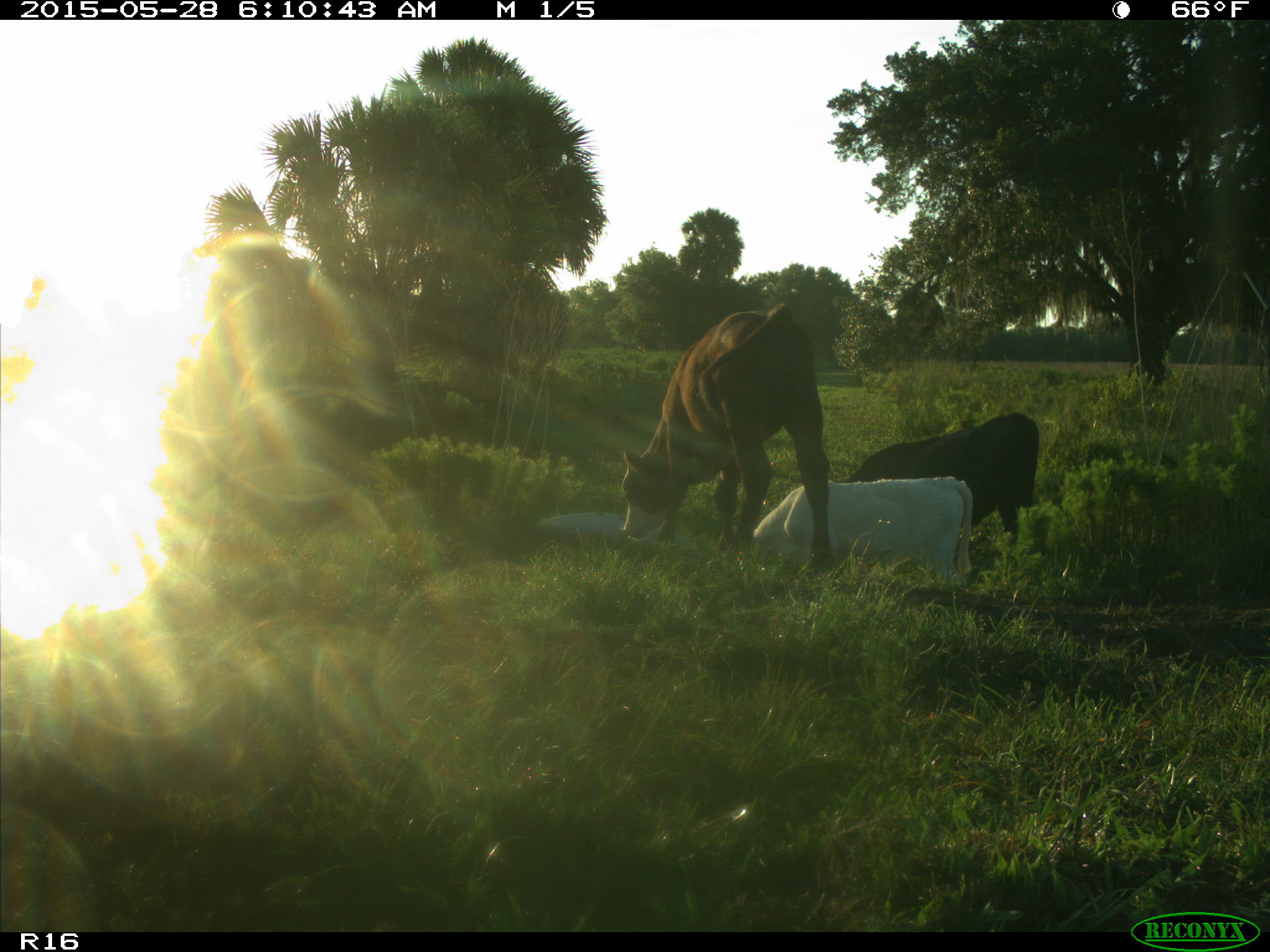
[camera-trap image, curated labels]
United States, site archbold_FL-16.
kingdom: Animalia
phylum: Chordata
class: Mammalia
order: Artiodactyla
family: Bovidae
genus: Bos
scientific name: Bos taurus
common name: domestic cow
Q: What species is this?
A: Bos taurus (domestic cow).